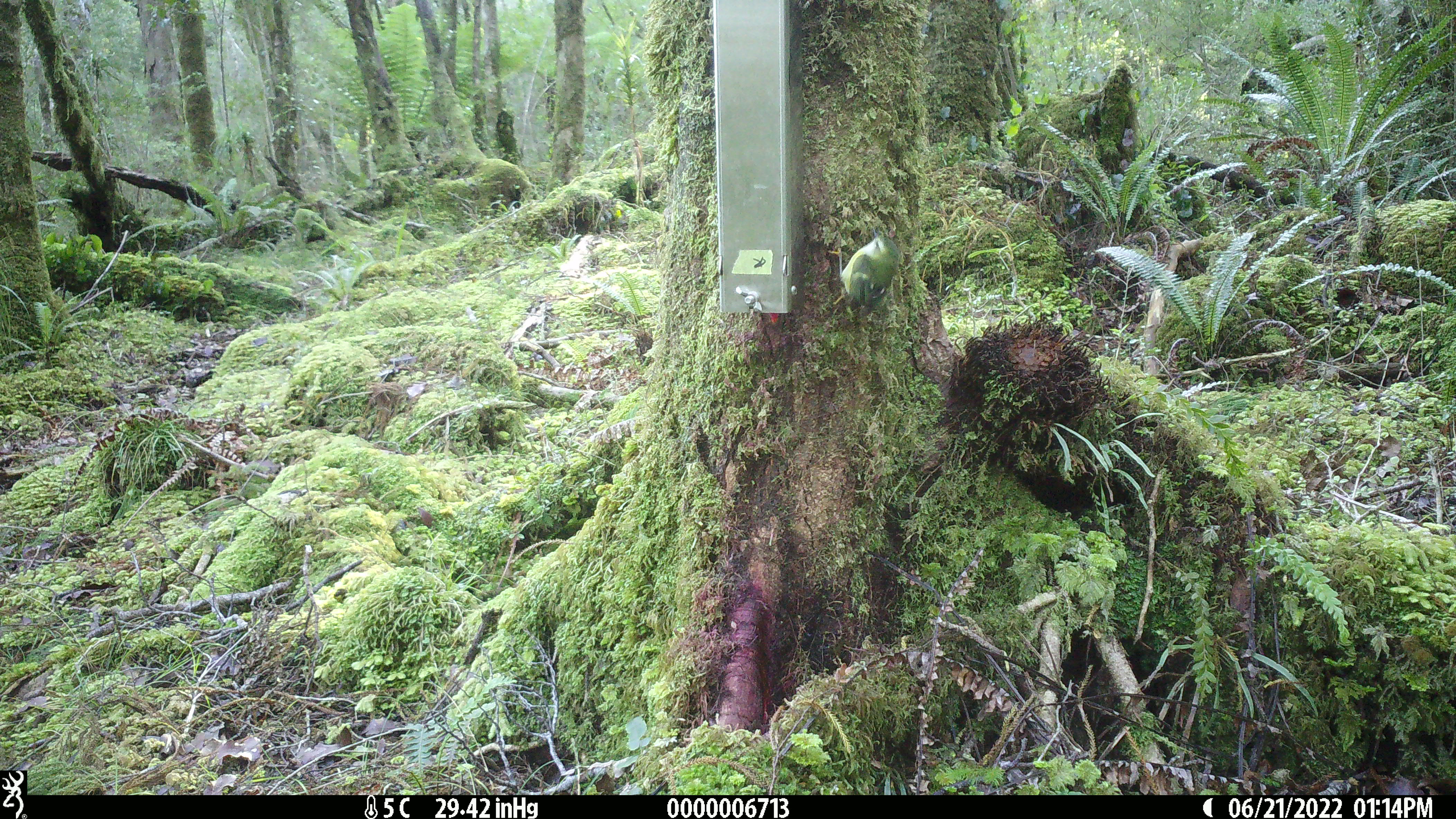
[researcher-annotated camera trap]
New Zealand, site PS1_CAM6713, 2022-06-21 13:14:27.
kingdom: Animalia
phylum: Chordata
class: Aves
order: Passeriformes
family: Acanthisittidae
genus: Acanthisitta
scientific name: Acanthisitta chloris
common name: rifleman